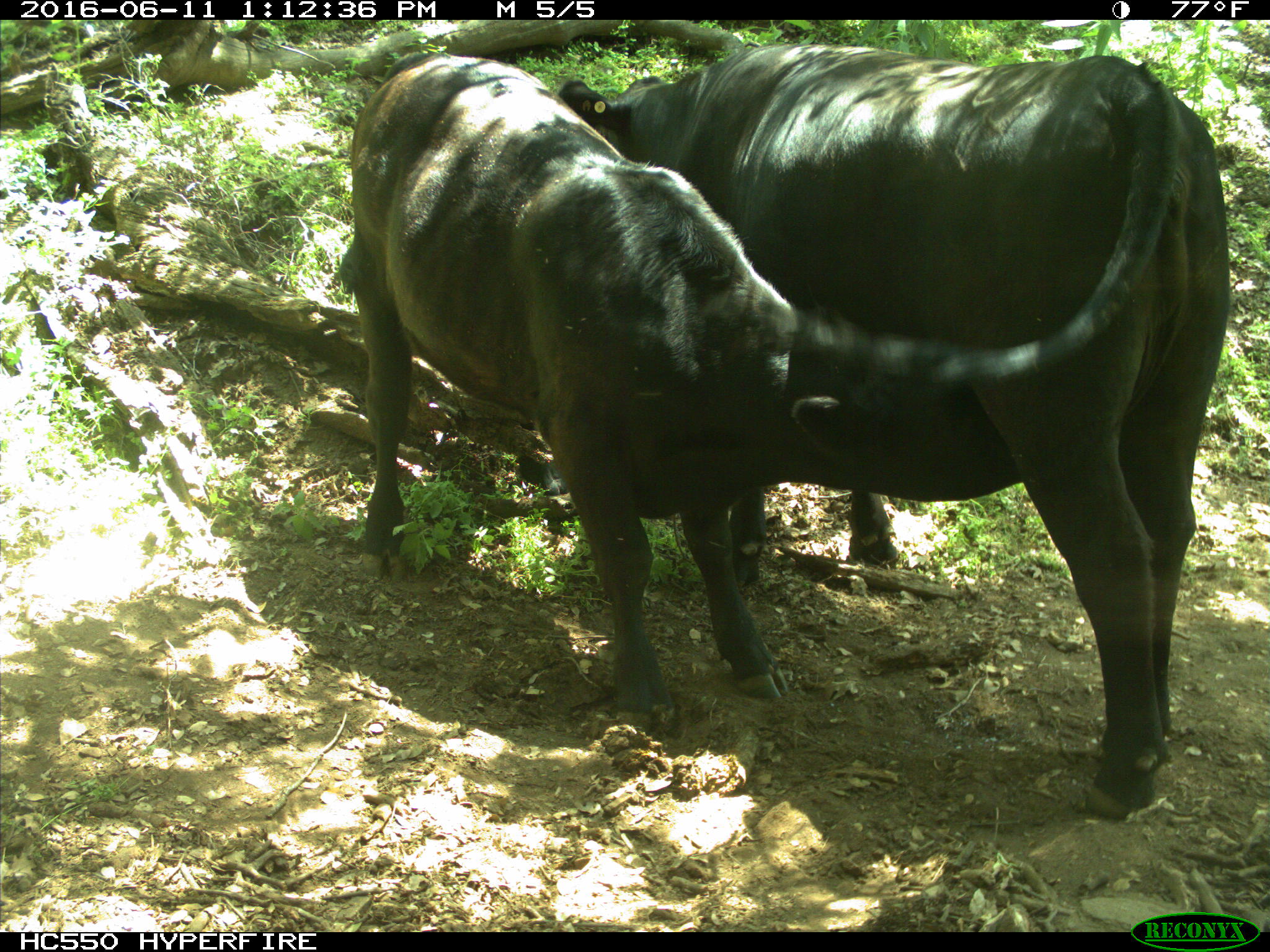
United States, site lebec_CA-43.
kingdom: Animalia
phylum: Chordata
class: Mammalia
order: Artiodactyla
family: Bovidae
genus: Bos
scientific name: Bos taurus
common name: domestic cow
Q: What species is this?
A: Bos taurus (domestic cow).